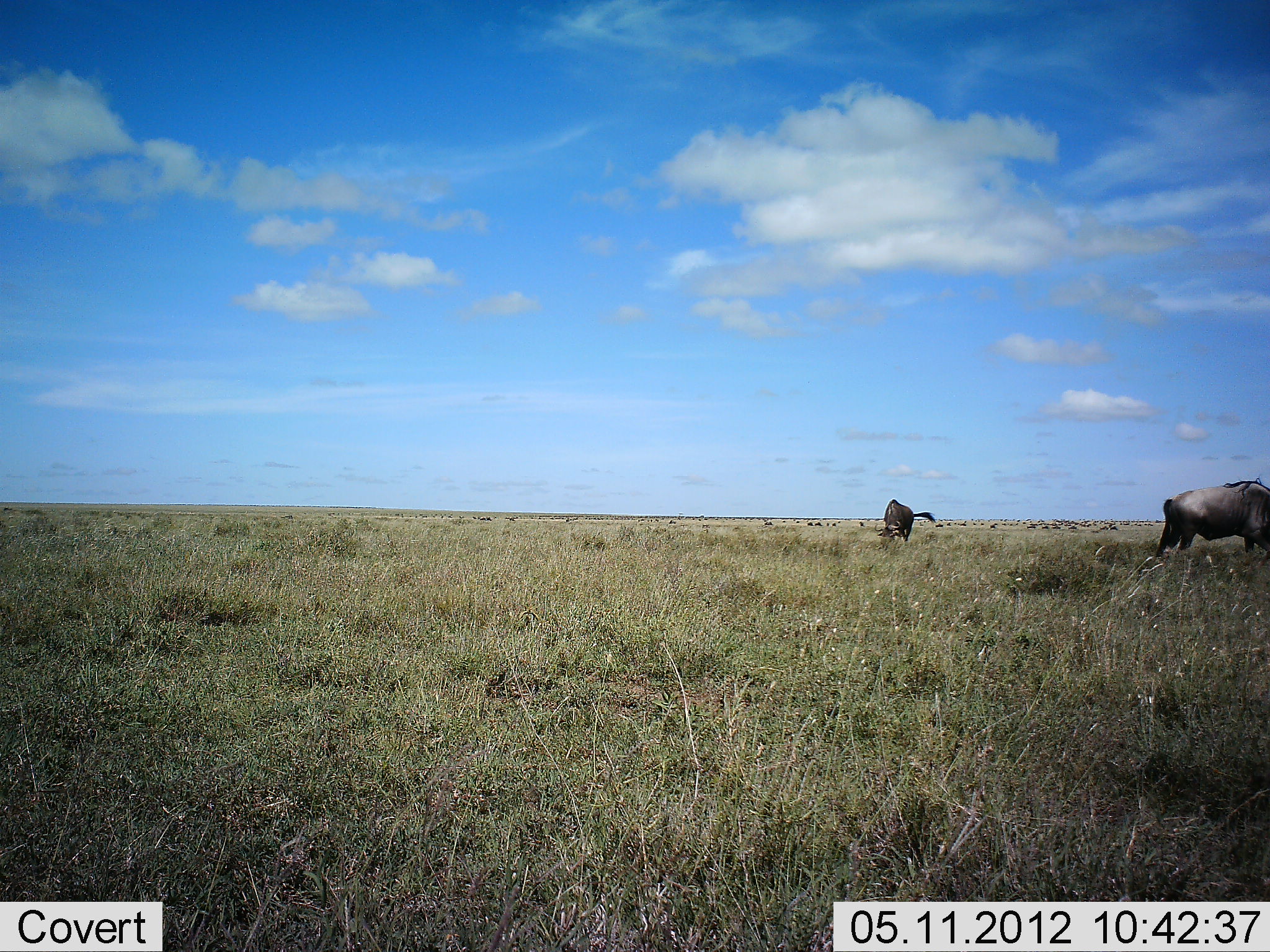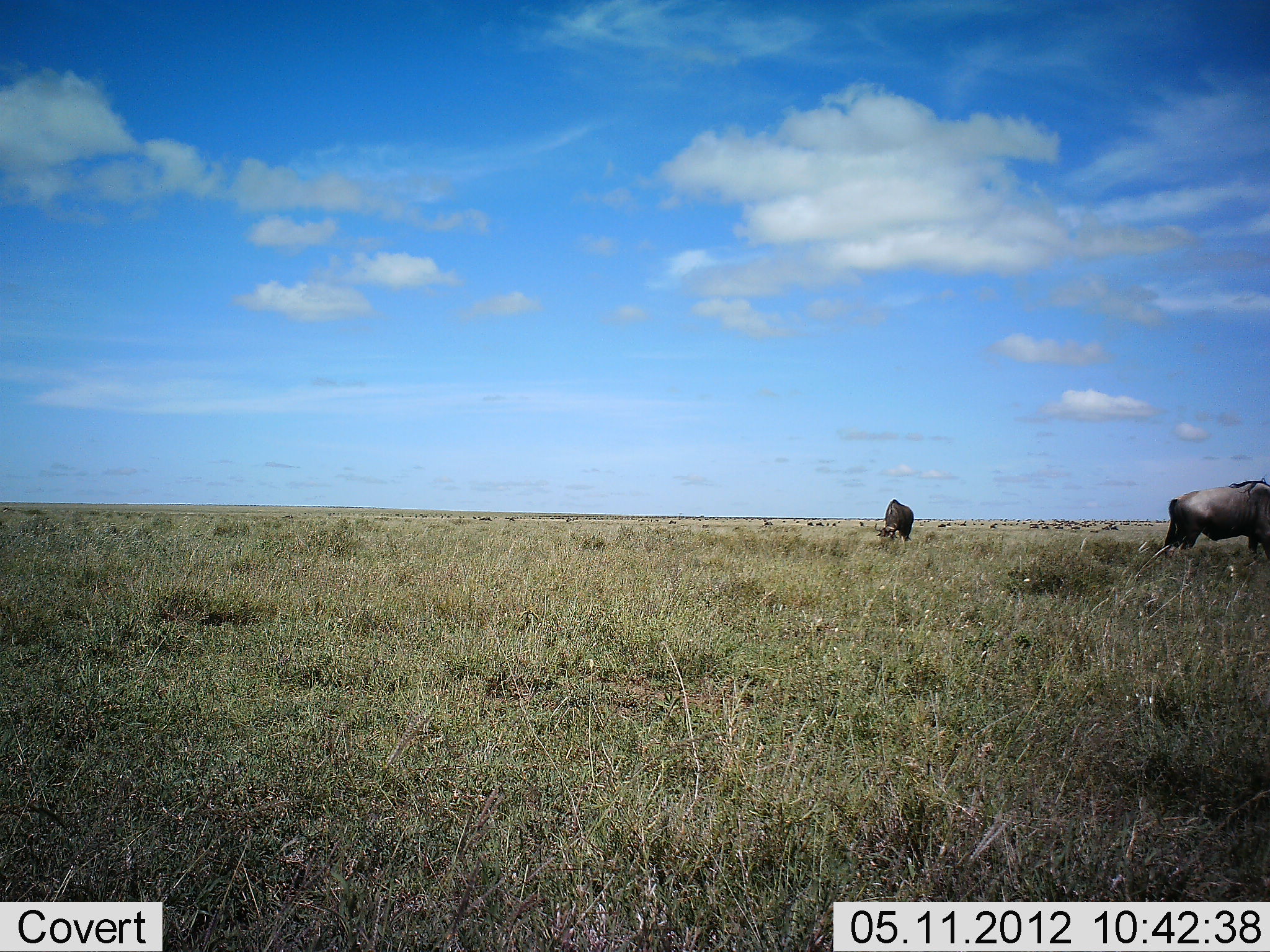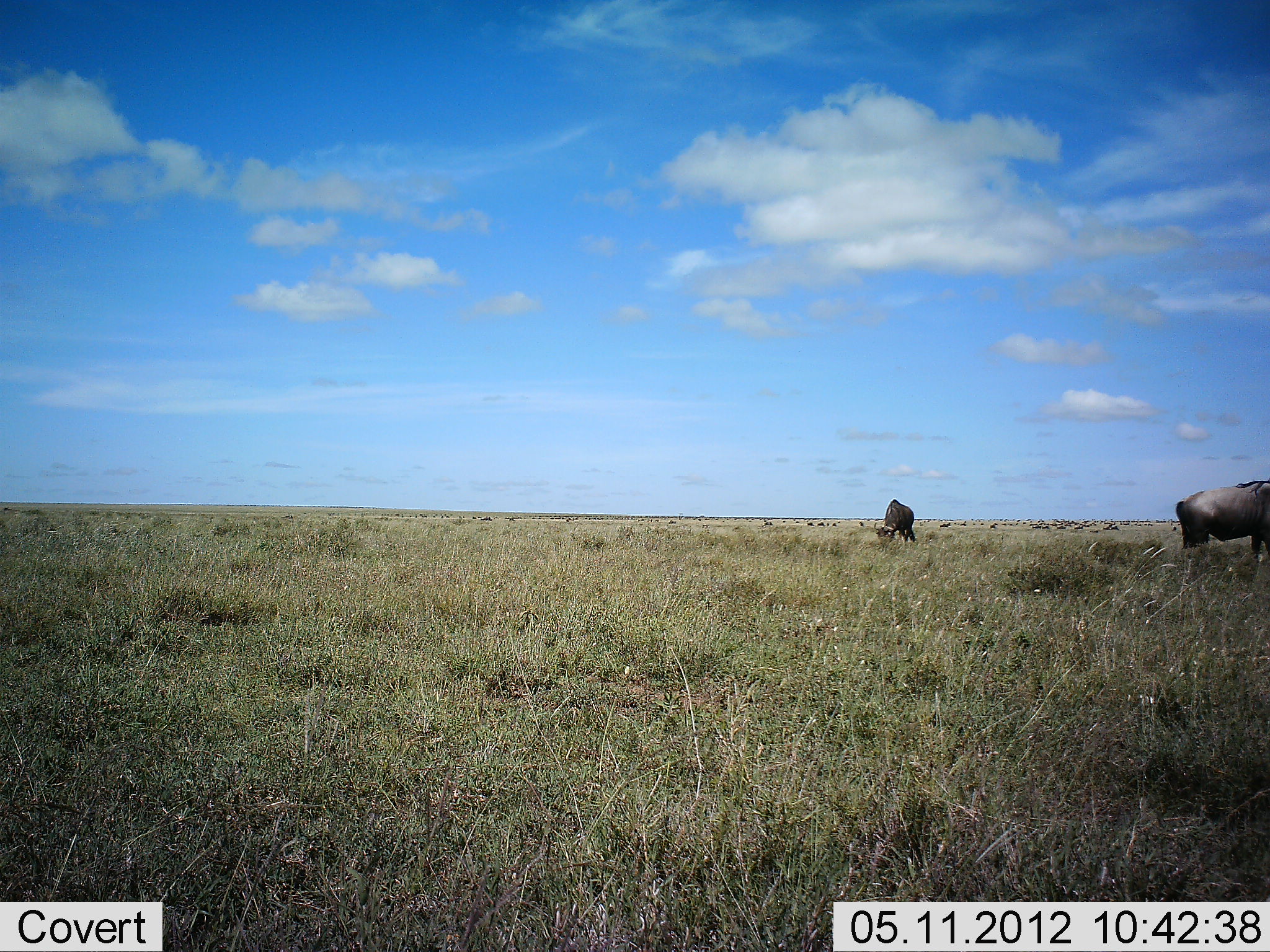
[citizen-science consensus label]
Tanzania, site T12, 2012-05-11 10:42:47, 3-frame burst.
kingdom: Animalia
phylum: Chordata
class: Mammalia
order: Artiodactyla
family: Bovidae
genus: Connochaetes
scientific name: Connochaetes taurinus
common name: blue wildebeest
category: wildebeest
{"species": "wildebeest (blue wildebeest) (Connochaetes taurinus)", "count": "2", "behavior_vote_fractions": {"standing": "30%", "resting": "0%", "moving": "50%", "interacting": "0%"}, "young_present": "0%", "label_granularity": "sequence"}